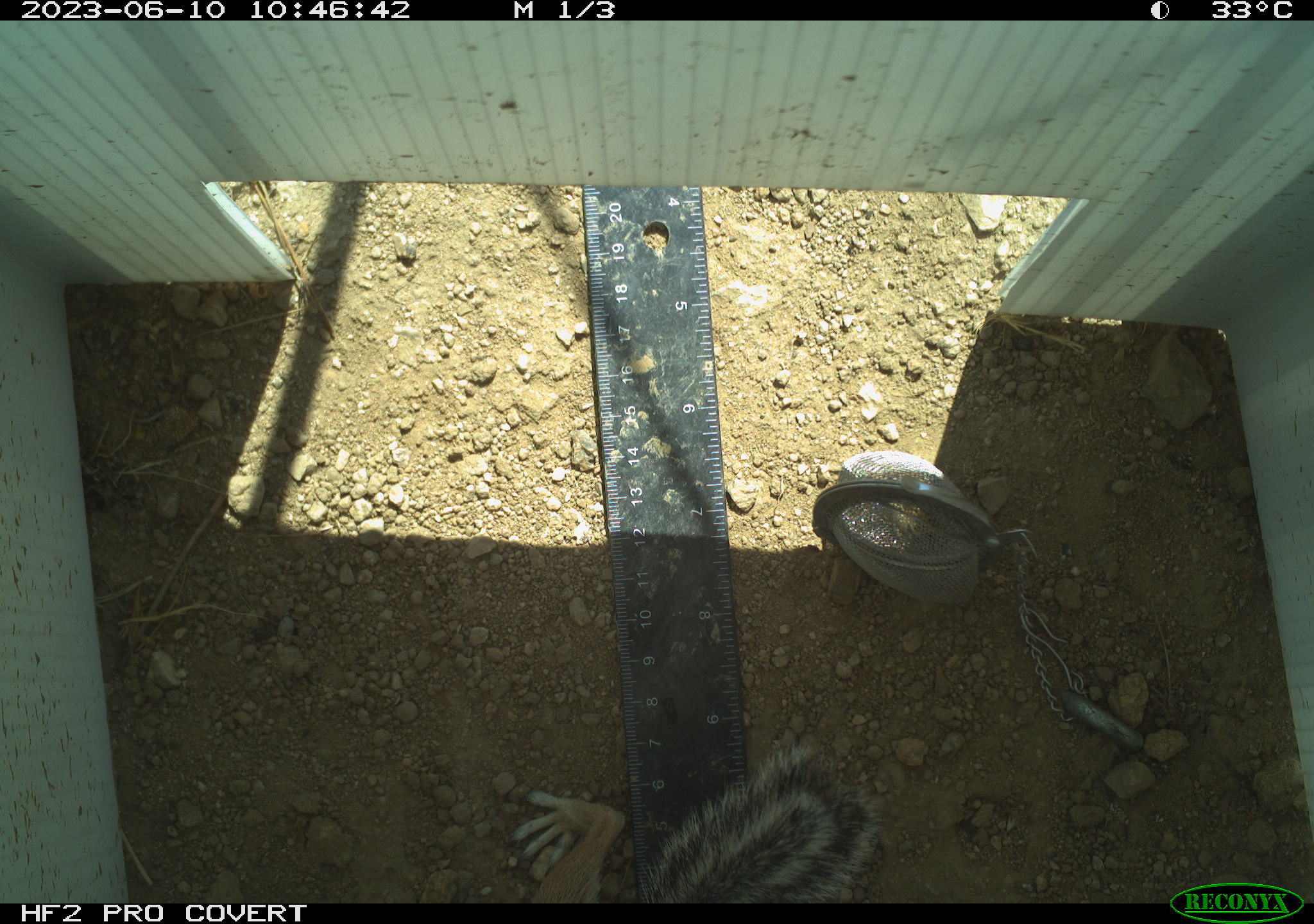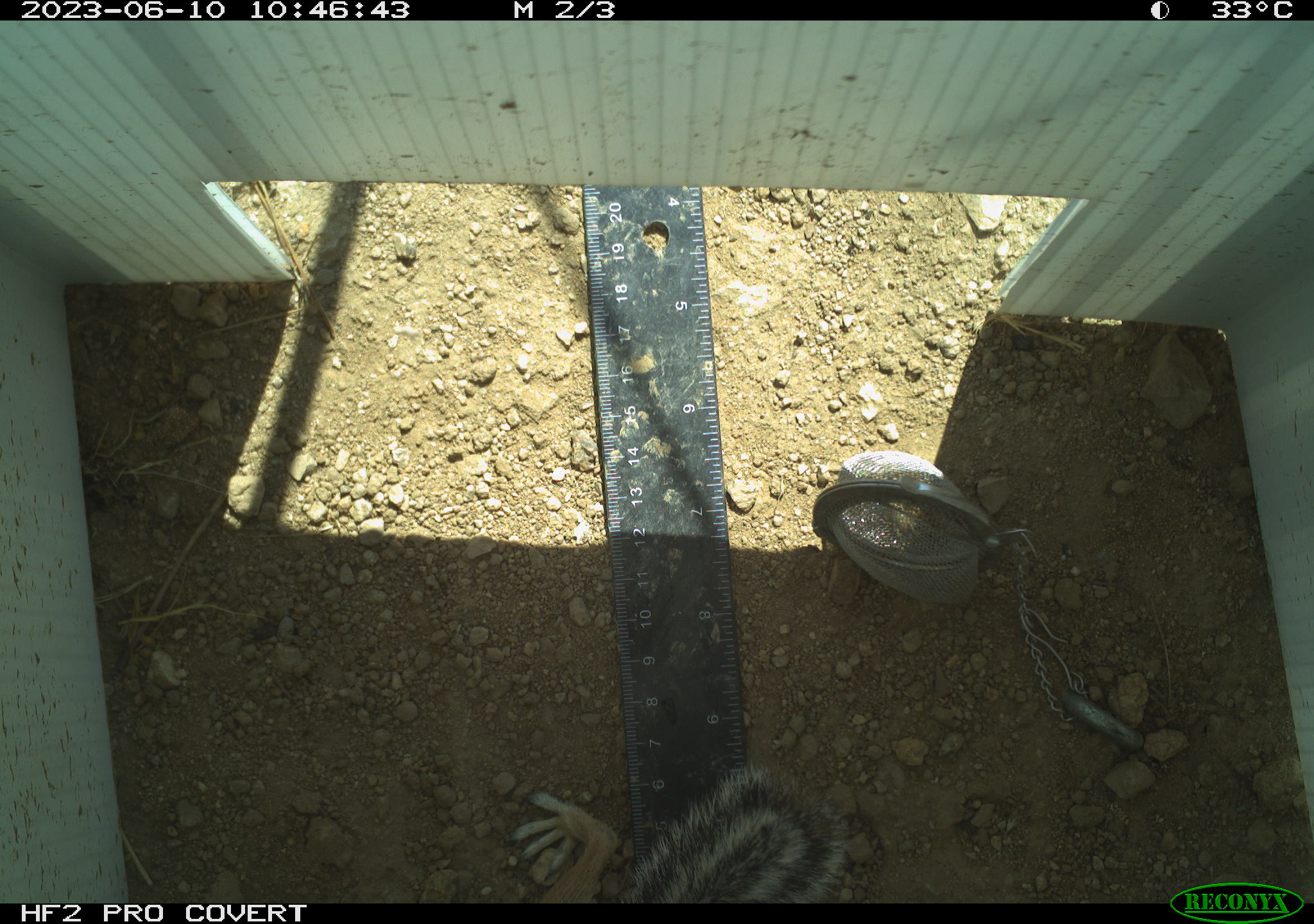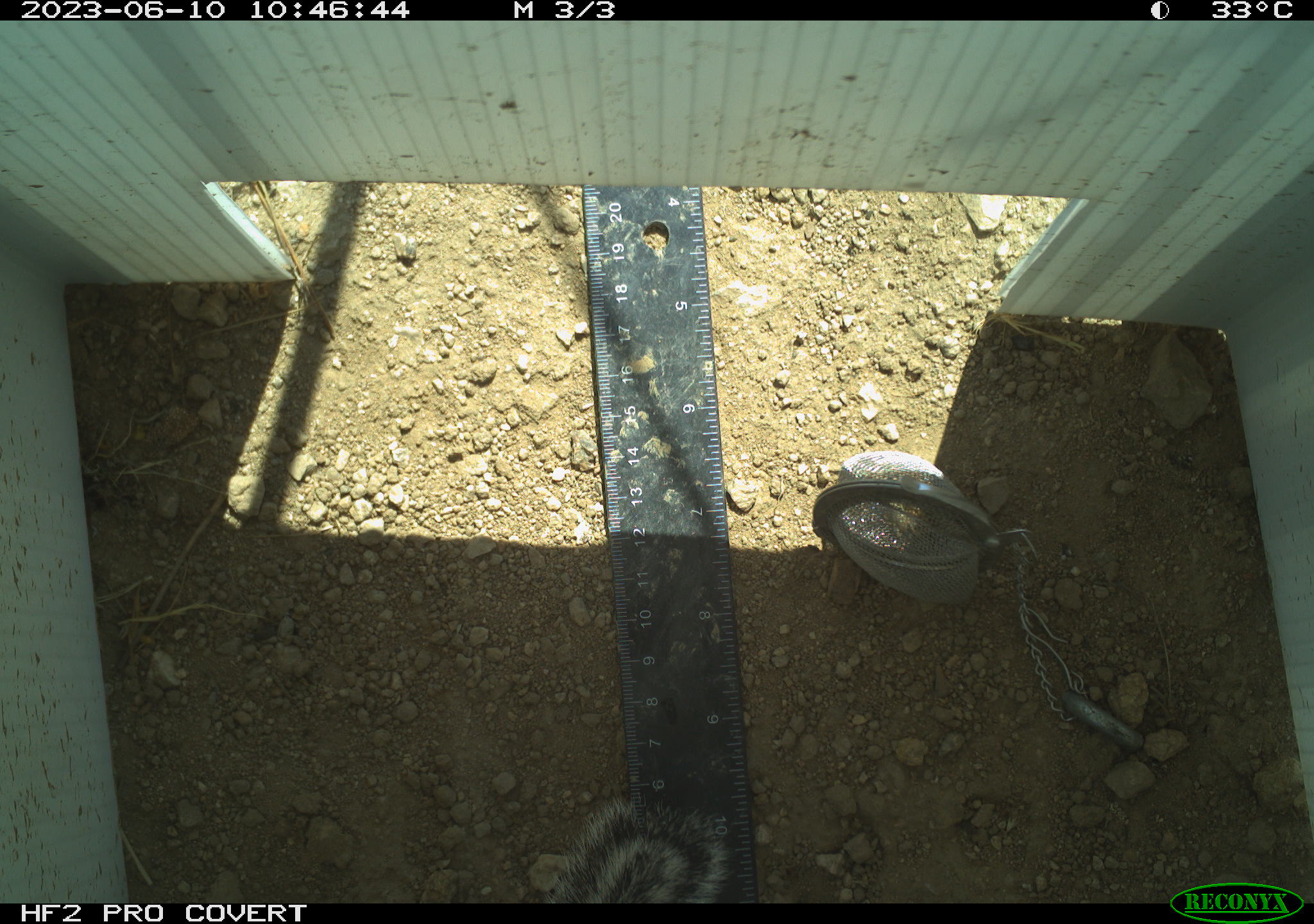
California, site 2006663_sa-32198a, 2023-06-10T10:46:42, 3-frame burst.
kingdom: Animalia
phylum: Chordata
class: Mammalia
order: Rodentia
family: Sciuridae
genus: Ammospermophilus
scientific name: Ammospermophilus leucurus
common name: white-tailed antelope squirrel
White-tailed antelope squirrel (Ammospermophilus leucurus).